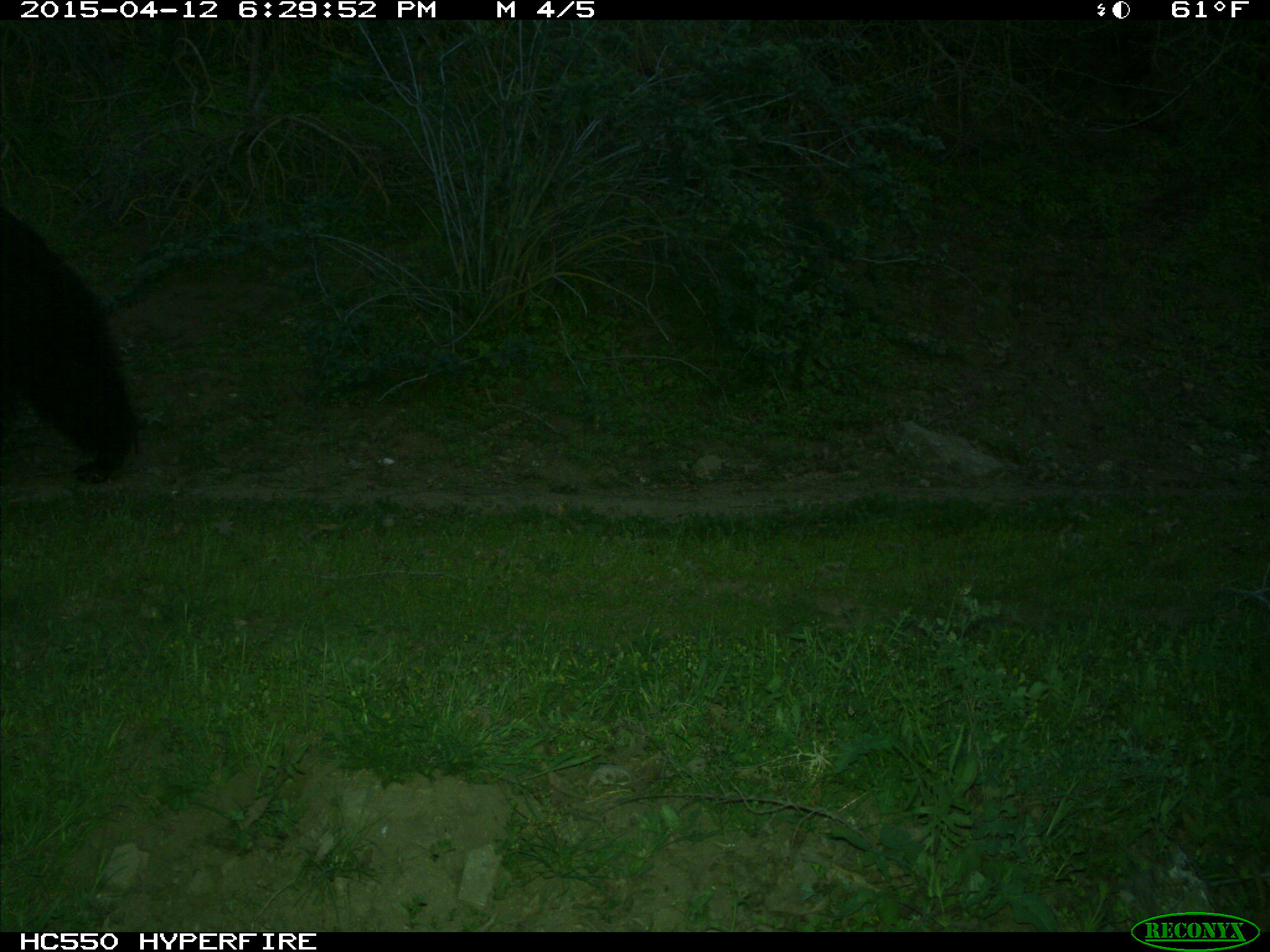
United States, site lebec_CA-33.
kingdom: Animalia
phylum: Chordata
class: Mammalia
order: Carnivora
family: Ursidae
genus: Ursus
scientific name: Ursus americanus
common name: american black bear